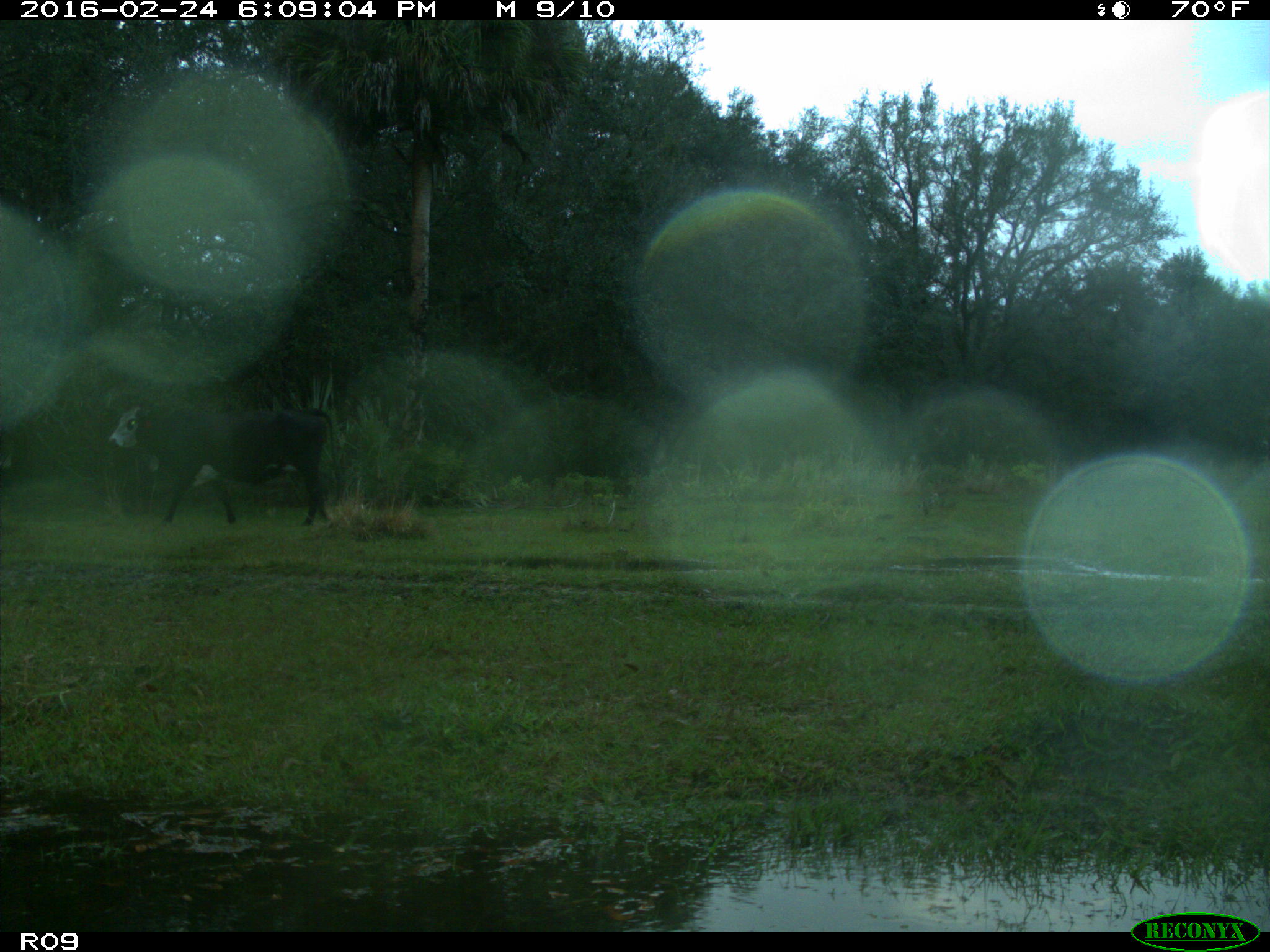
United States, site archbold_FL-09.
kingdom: Animalia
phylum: Chordata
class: Mammalia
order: Artiodactyla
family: Bovidae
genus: Bos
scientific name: Bos taurus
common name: domestic cow